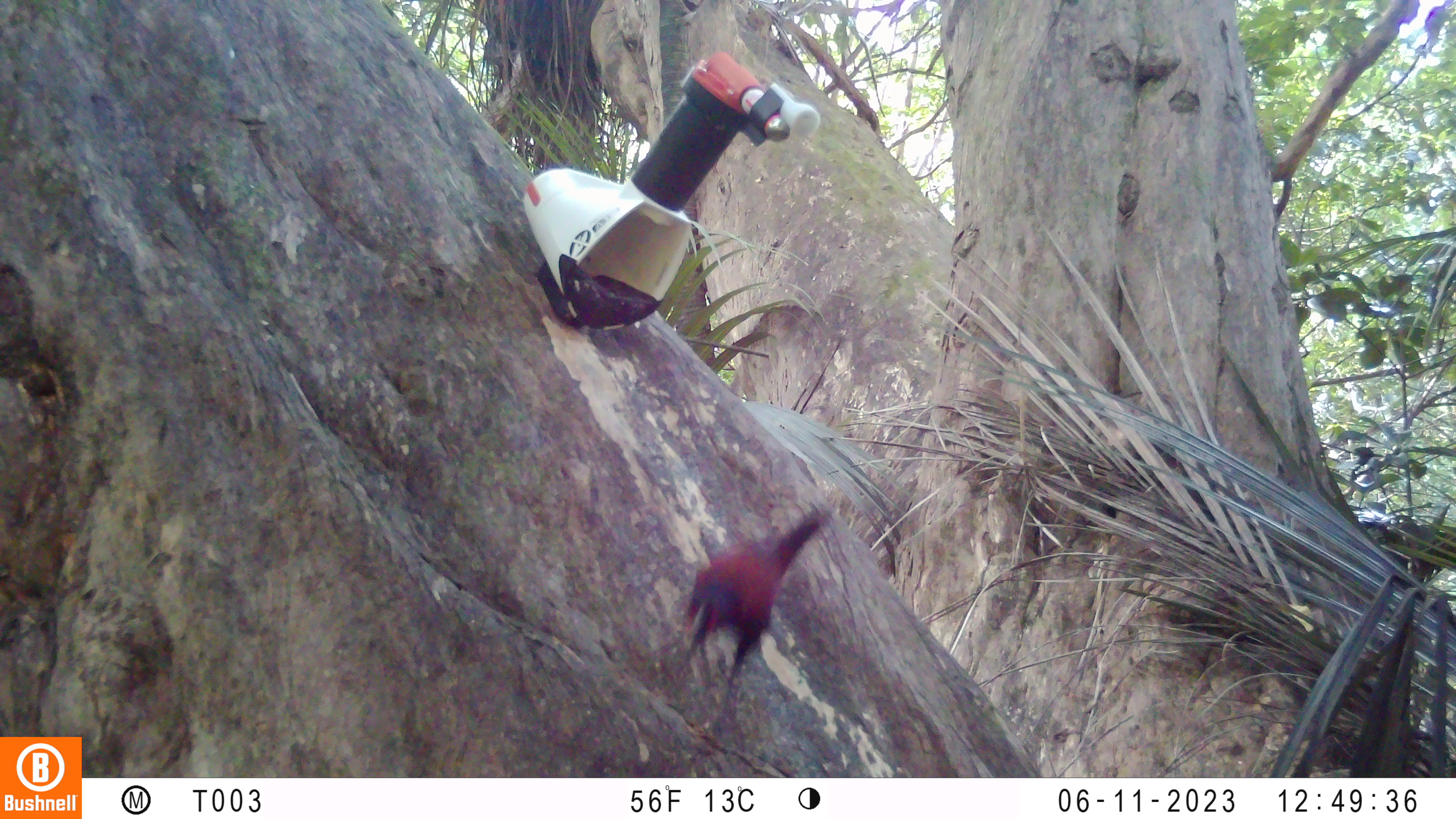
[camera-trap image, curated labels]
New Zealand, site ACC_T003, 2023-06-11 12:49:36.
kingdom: Animalia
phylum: Chordata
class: Aves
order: Passeriformes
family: Callaeidae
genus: Philesturnus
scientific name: Philesturnus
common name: saddlebacks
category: tieke